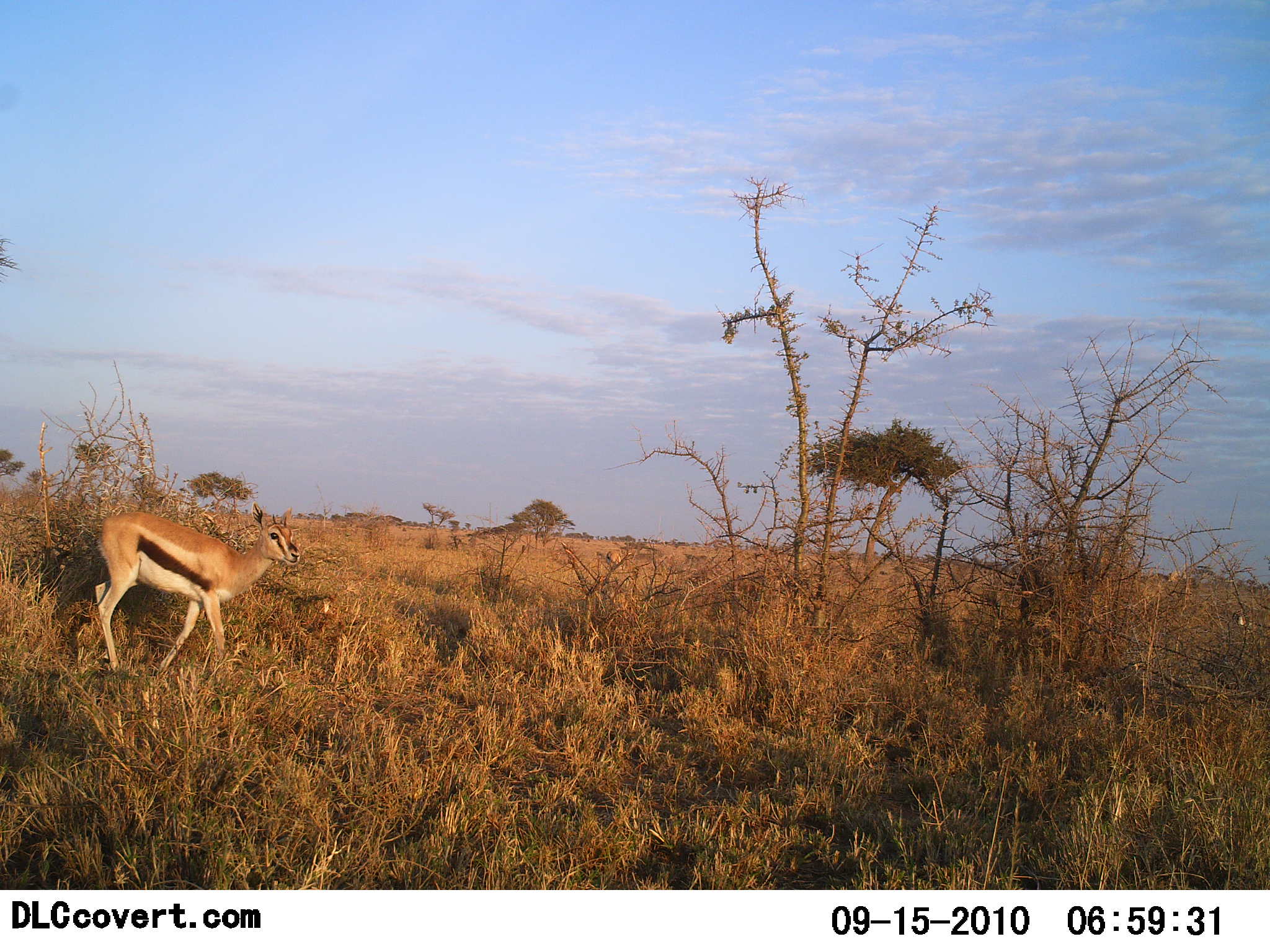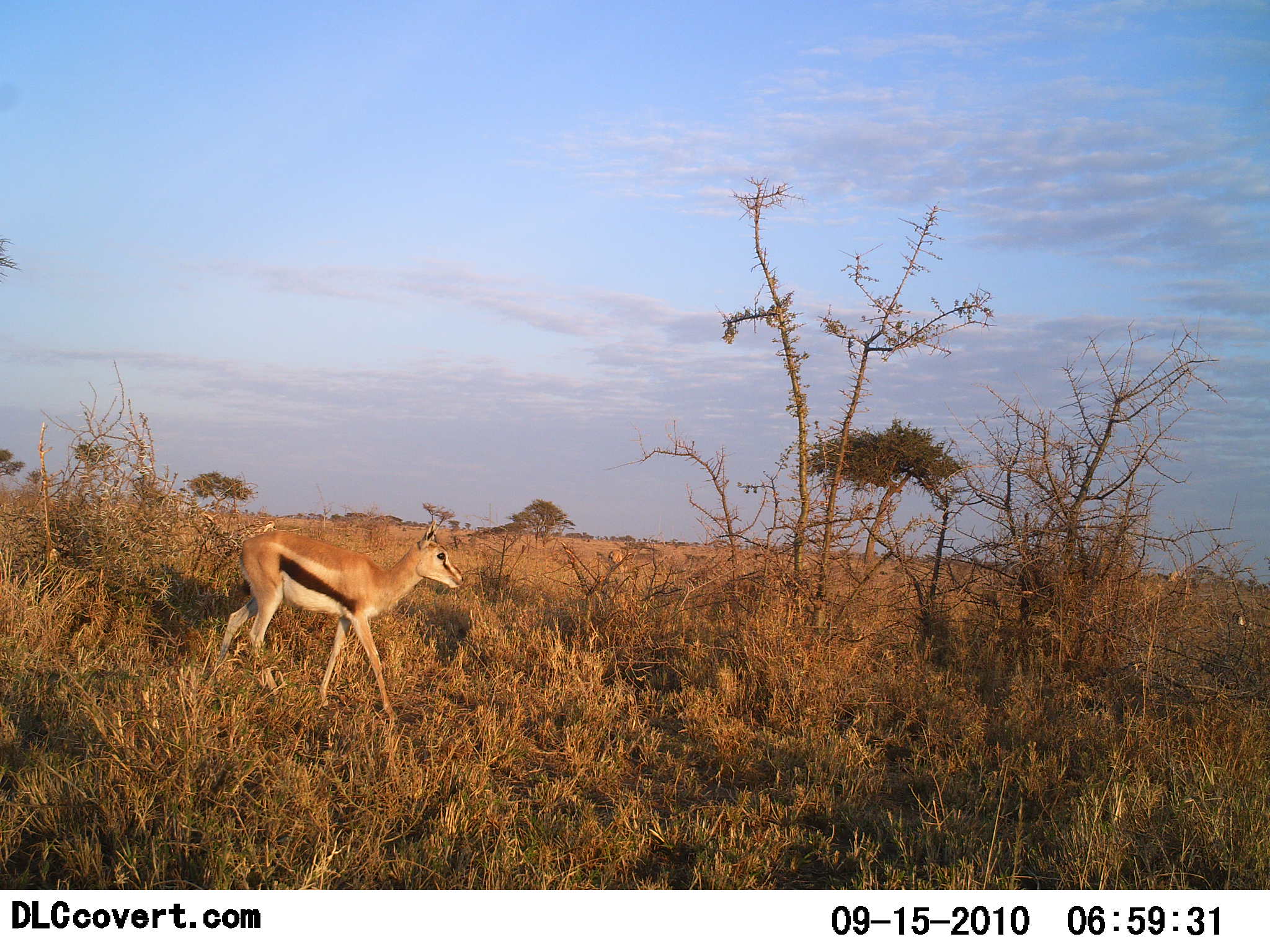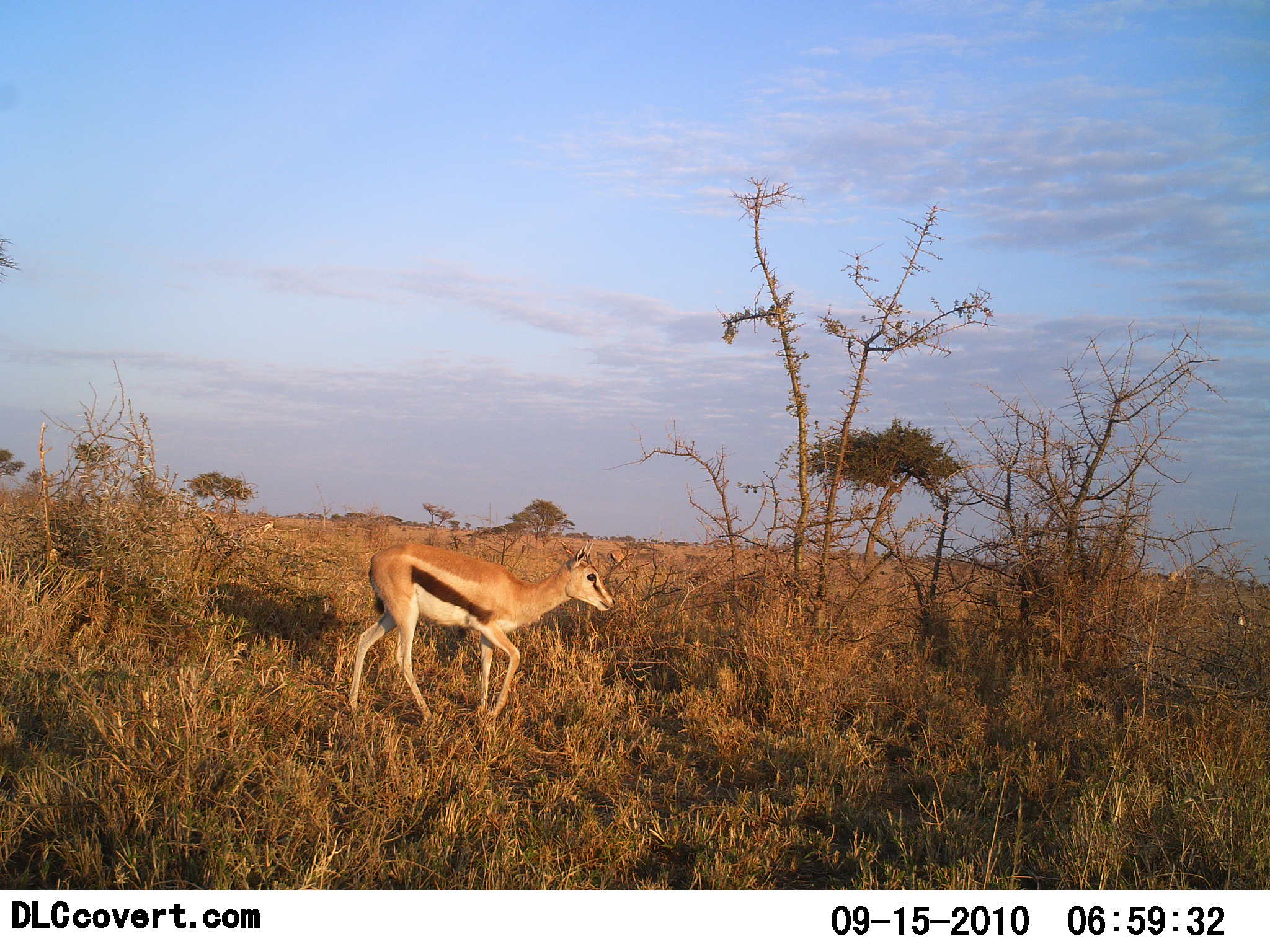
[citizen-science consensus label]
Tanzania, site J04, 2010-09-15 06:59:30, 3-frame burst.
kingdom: Animalia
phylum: Chordata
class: Mammalia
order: Artiodactyla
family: Bovidae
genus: Eudorcas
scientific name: Eudorcas thomsonii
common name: thomson's gazelle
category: gazellethomsons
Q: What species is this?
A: Gazellethomsons (thomson's gazelle) (Eudorcas thomsonii).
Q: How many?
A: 1.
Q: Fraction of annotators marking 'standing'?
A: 8%.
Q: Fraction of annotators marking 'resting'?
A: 0%.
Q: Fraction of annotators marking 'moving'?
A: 92%.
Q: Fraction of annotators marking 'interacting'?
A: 0%.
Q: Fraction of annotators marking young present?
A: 15%.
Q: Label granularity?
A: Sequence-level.